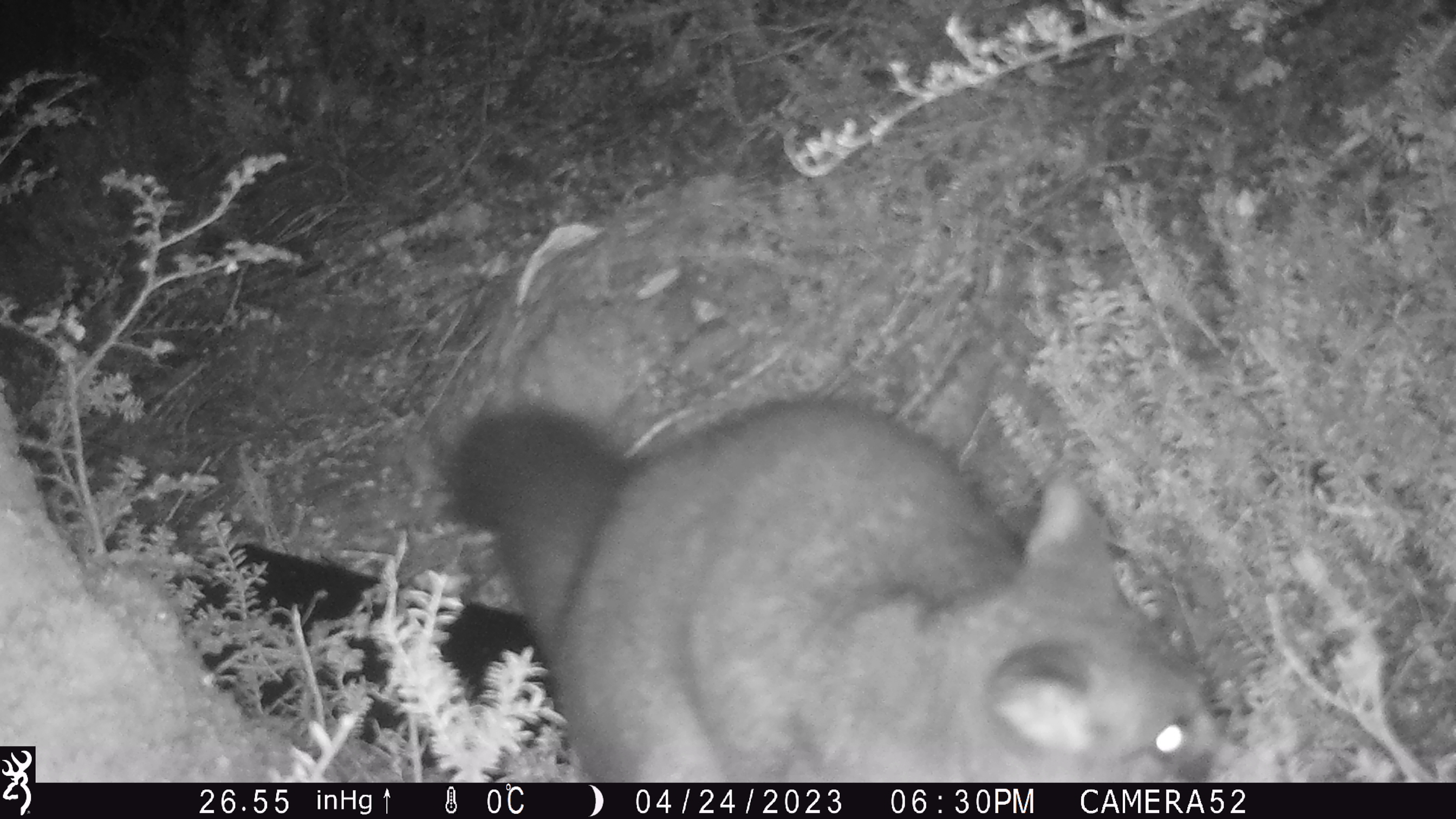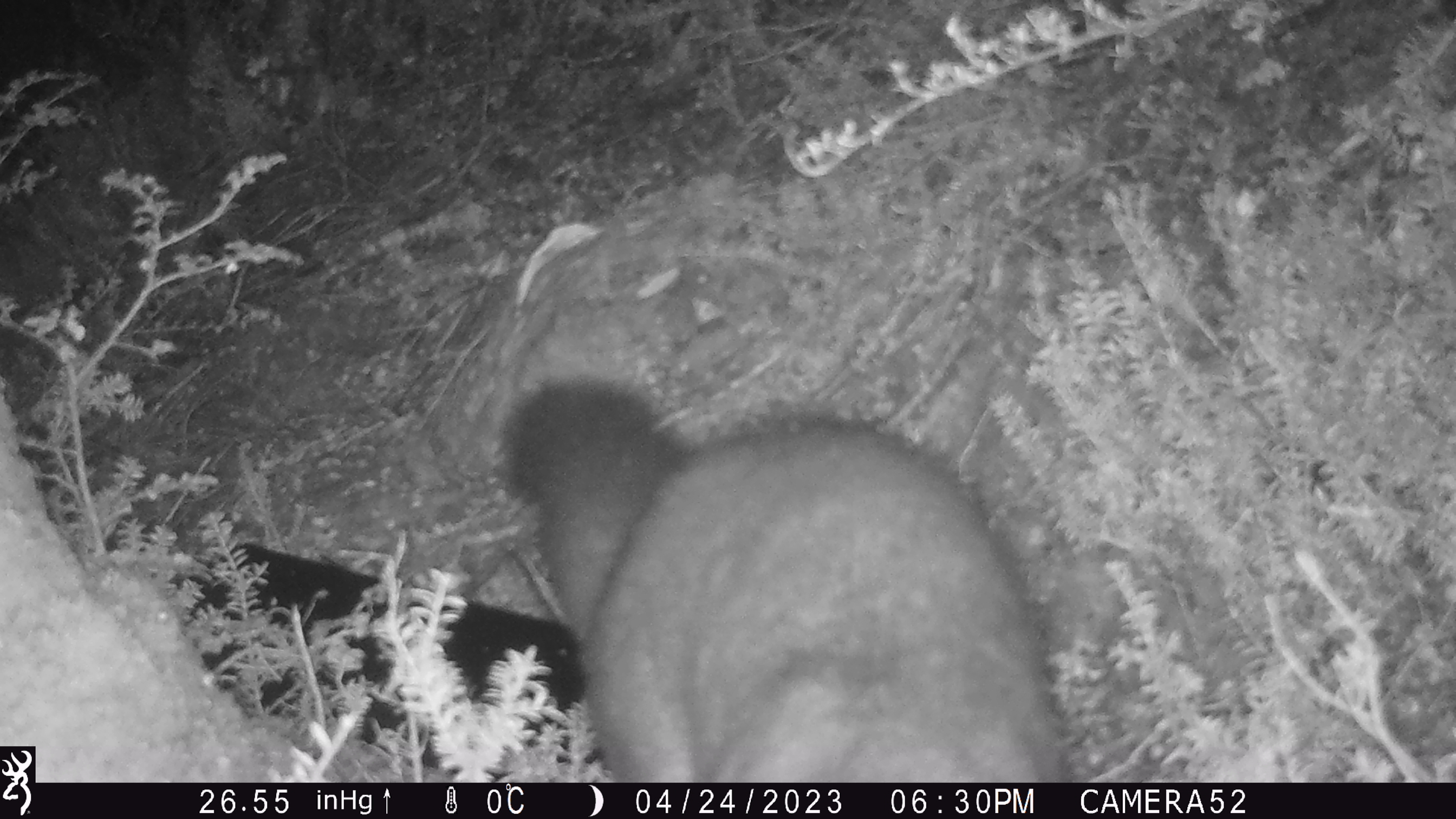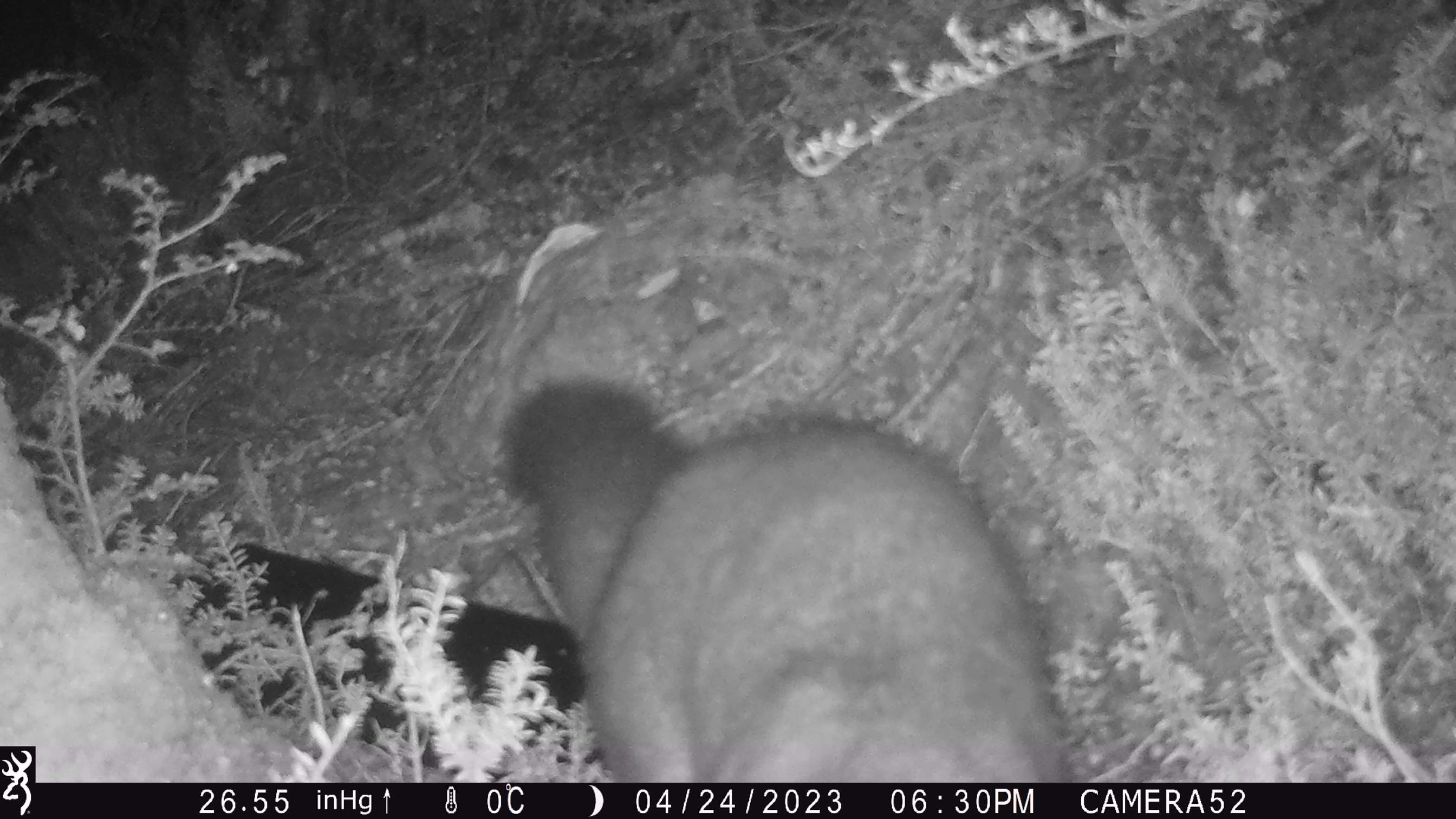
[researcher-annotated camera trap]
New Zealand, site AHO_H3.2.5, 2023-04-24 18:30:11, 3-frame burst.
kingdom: Animalia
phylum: Chordata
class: Mammalia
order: Carnivora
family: Mustelidae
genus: Mustela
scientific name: Mustela erminea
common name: stoat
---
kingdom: Animalia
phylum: Chordata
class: Mammalia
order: Diprotodontia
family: Phalangeridae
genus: Trichosurus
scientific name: Trichosurus vulpecula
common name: common brushtail possum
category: possum